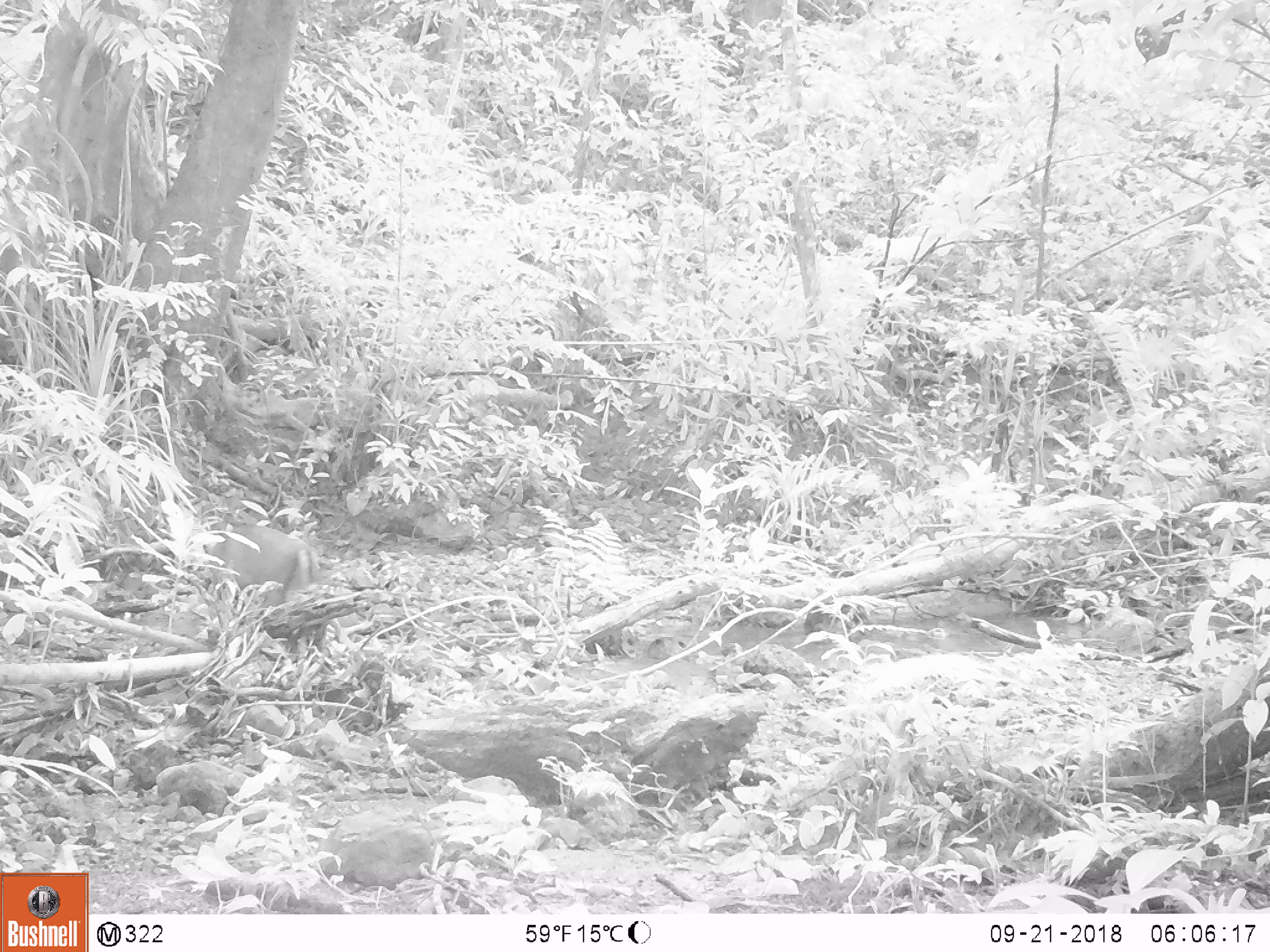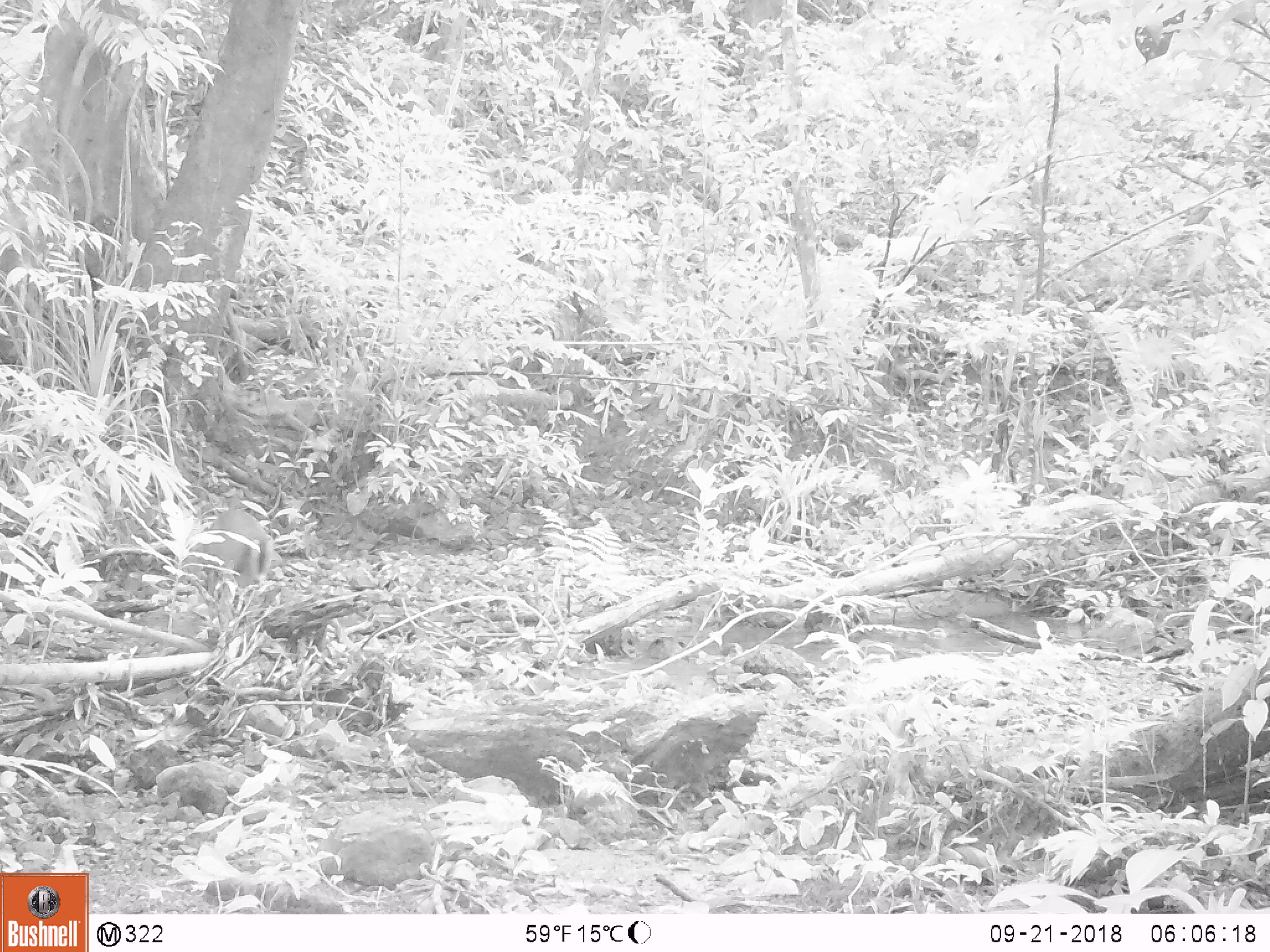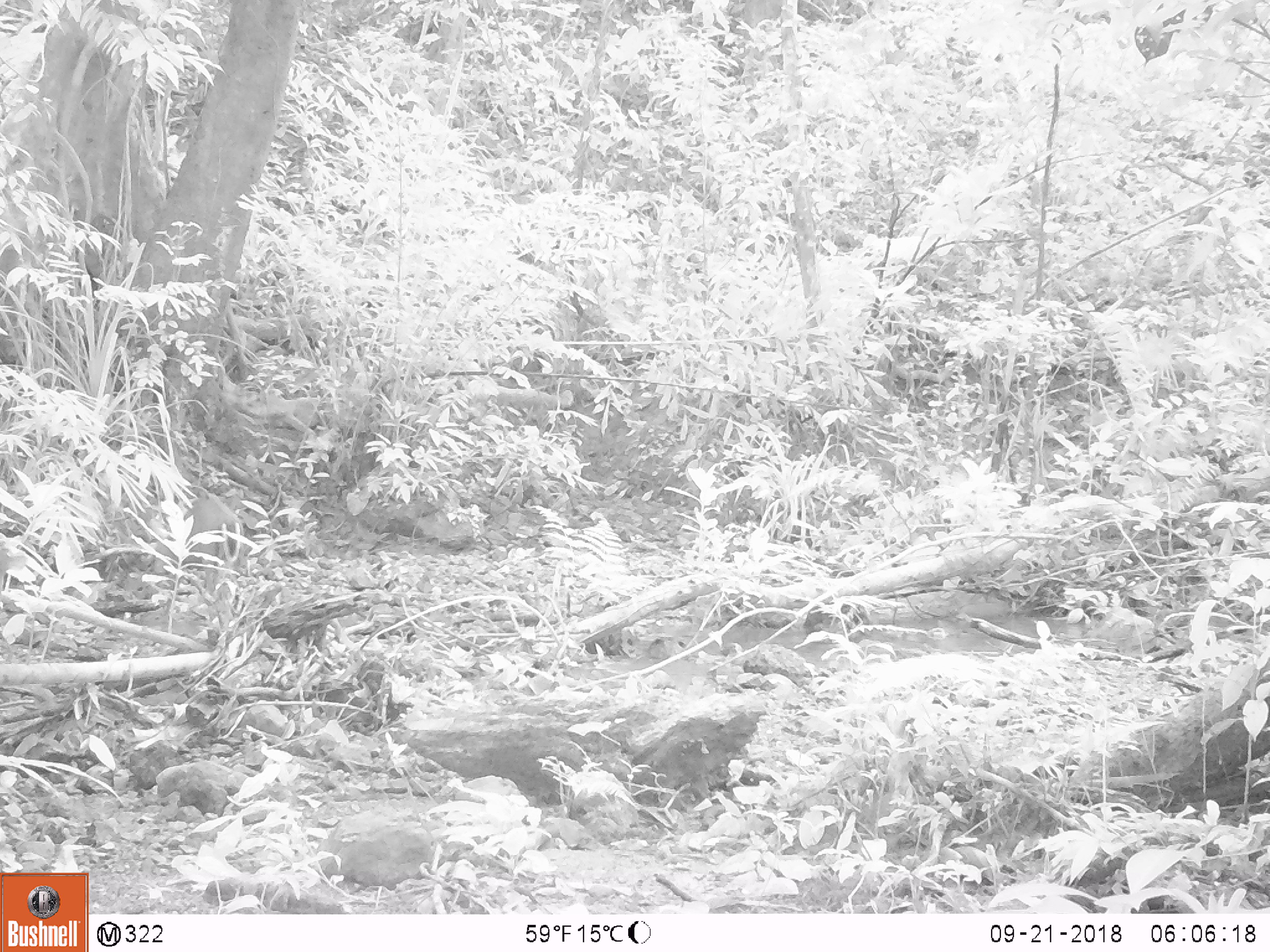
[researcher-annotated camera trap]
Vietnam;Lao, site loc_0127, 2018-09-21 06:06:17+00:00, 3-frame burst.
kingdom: Animalia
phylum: Chordata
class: Mammalia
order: Artiodactyla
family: Cervidae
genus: Muntiacus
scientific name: Muntiacus rooseveltorum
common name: roosevelt's muntjac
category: roosevelts muntjac group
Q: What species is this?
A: Roosevelts muntjac group (roosevelt's muntjac) (Muntiacus rooseveltorum).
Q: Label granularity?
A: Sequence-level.